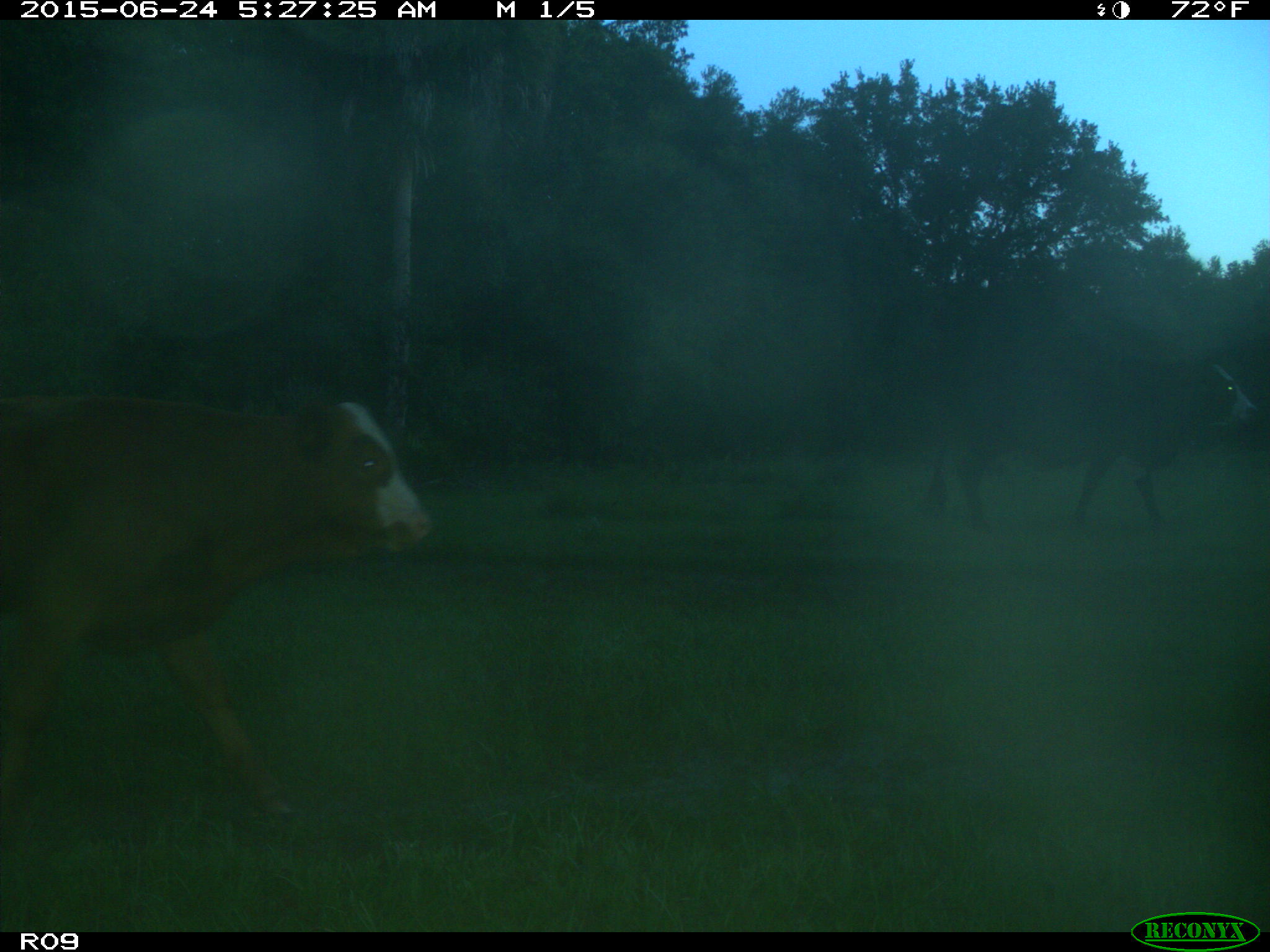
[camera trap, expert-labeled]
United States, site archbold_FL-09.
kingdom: Animalia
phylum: Chordata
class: Mammalia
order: Artiodactyla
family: Bovidae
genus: Bos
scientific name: Bos taurus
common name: domestic cow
Bos taurus (domestic cow).